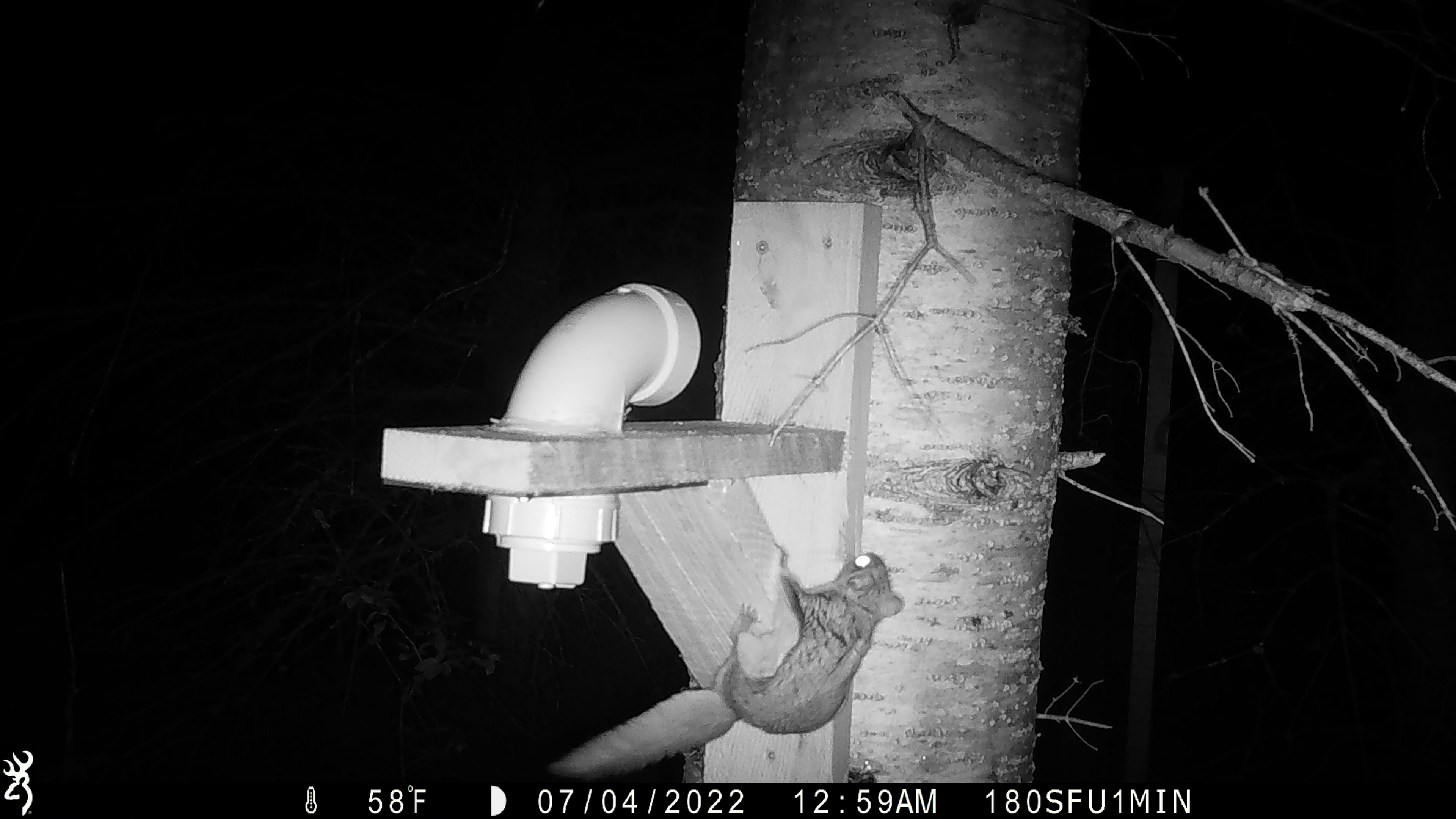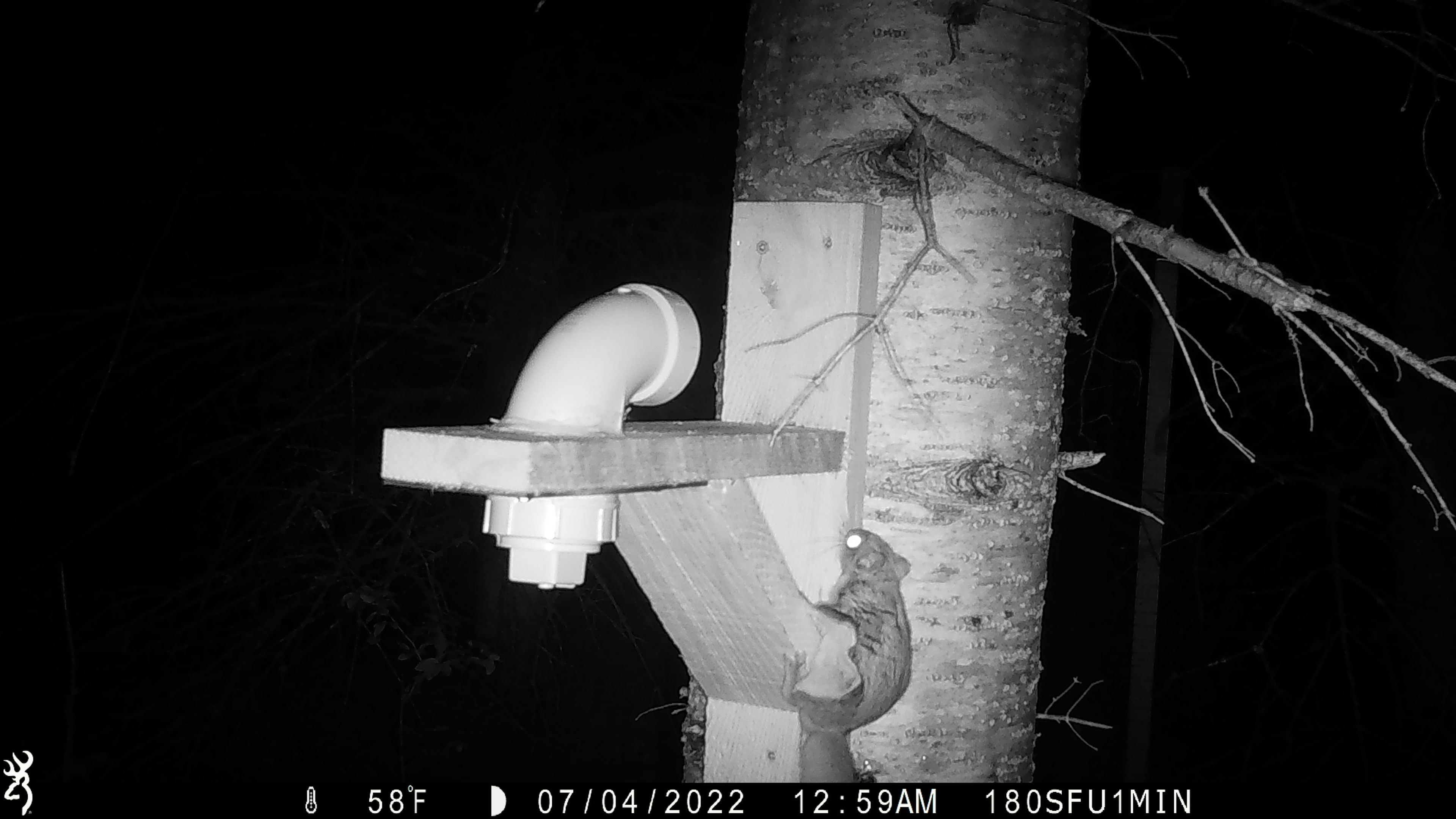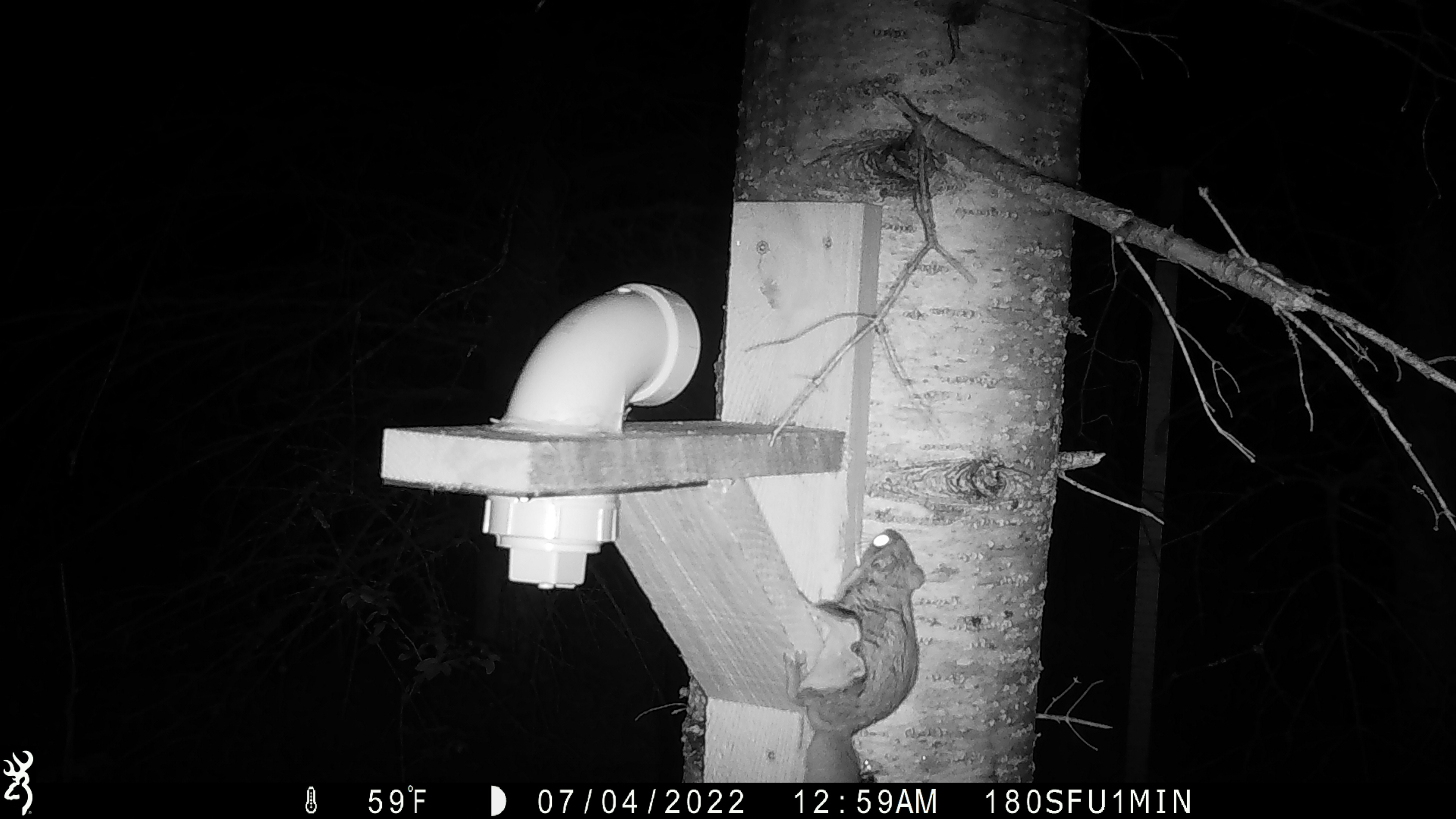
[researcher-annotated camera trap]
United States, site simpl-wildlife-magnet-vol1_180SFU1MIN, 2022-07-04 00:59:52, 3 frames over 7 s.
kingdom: Animalia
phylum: Chordata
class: Mammalia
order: Rodentia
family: Sciuridae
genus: Glaucomys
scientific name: Glaucomys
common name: flying squirrel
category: flying squirrel sp.